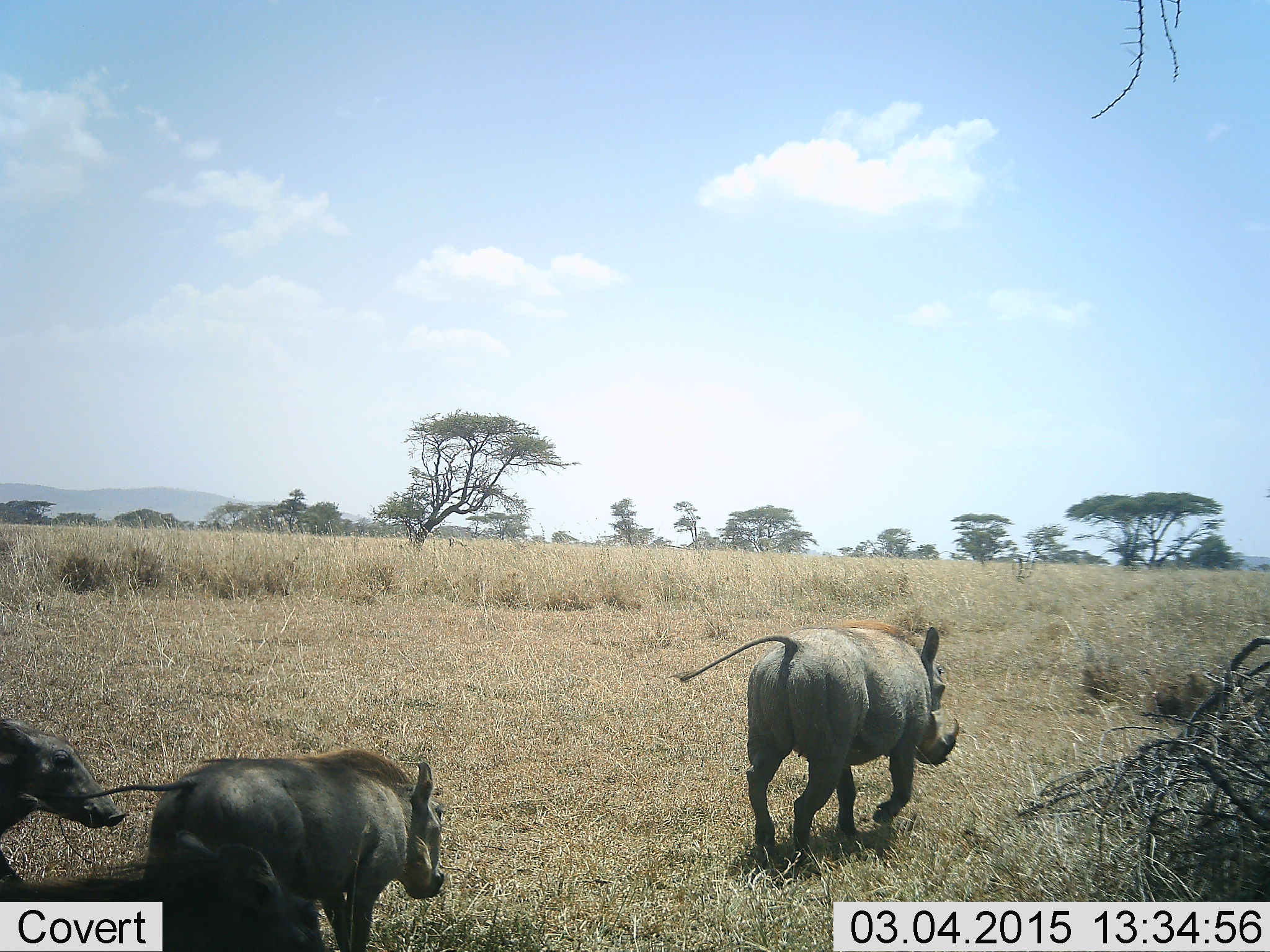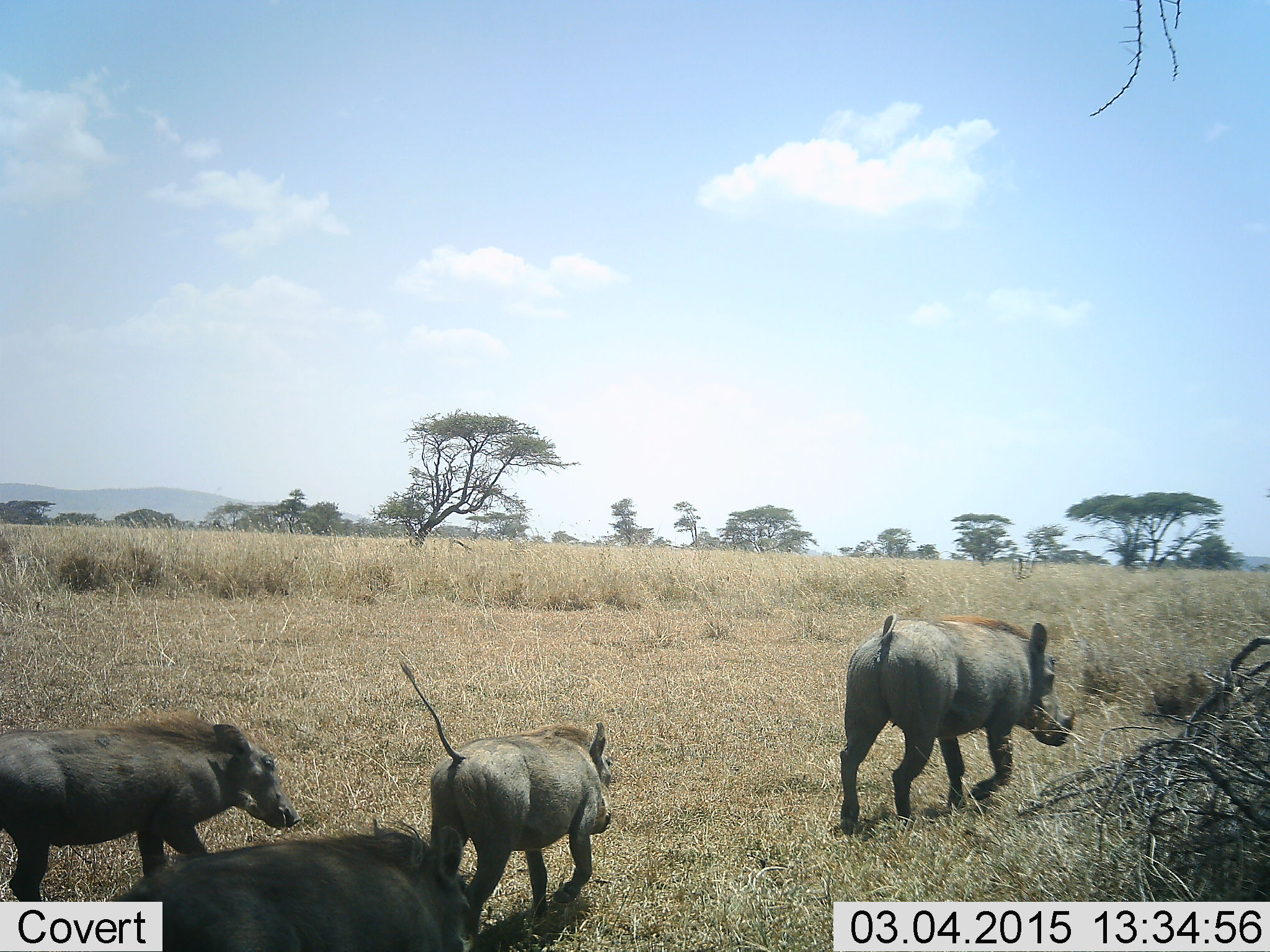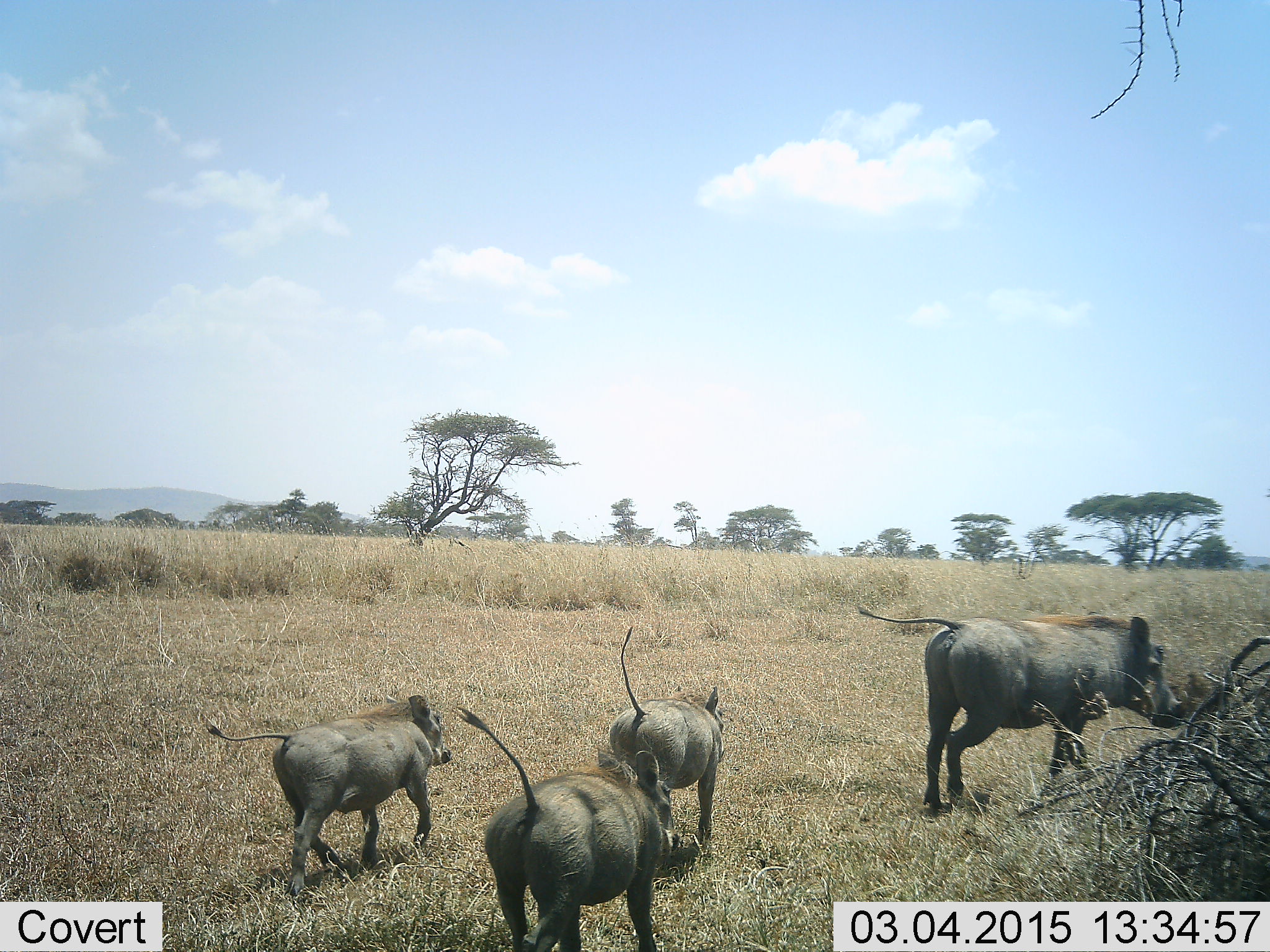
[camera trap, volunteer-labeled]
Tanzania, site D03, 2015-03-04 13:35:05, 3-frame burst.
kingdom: Animalia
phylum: Chordata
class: Mammalia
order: Artiodactyla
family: Suidae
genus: Phacochoerus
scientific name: Phacochoerus africanus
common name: warthog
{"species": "warthog (Phacochoerus africanus)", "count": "4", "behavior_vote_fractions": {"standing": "9%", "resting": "0%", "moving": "100%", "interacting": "9%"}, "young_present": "82%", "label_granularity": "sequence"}